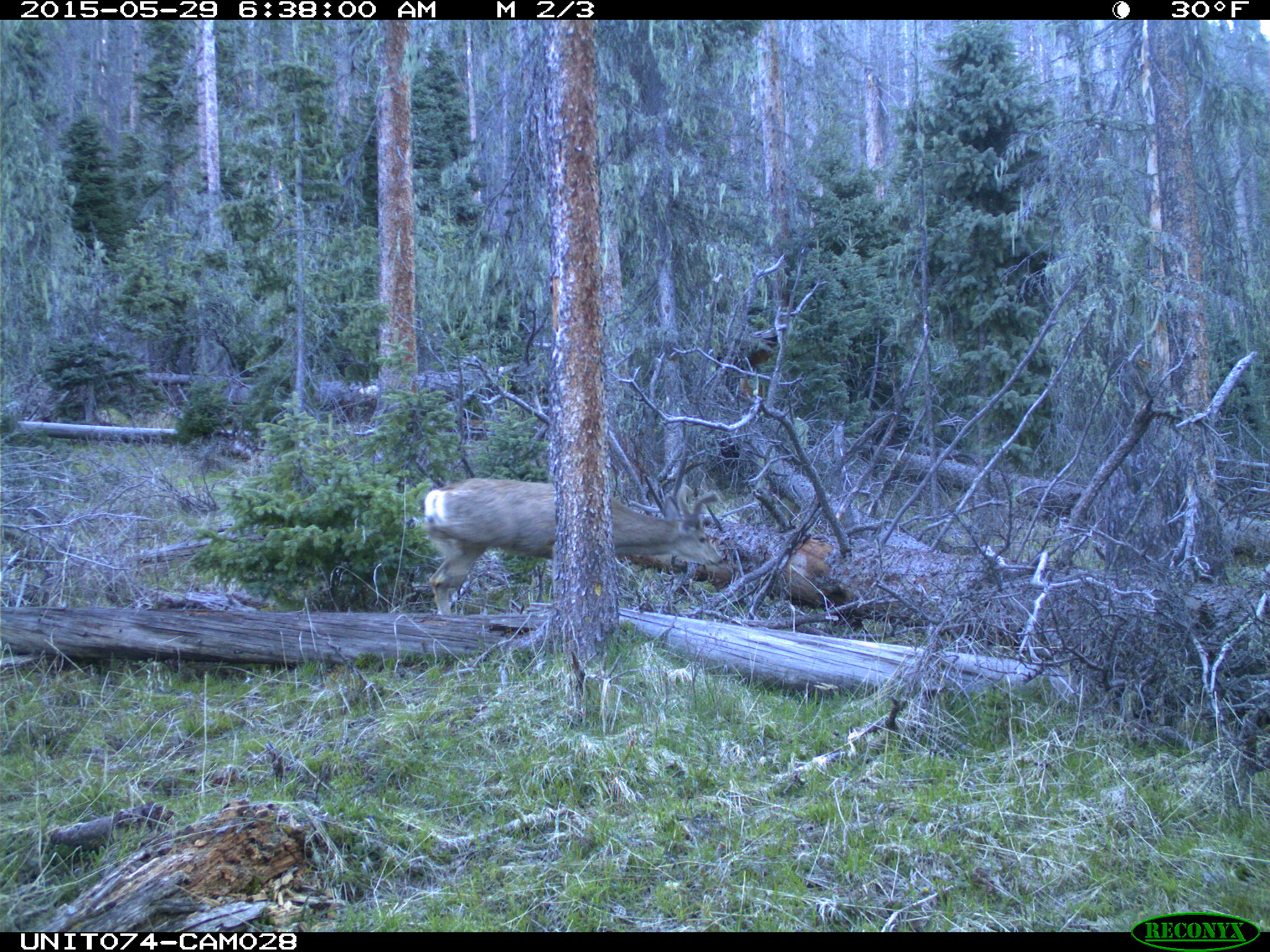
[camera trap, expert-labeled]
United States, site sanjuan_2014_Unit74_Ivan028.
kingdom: Animalia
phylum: Chordata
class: Mammalia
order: Artiodactyla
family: Cervidae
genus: Odocoileus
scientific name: Odocoileus hemionus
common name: mule deer